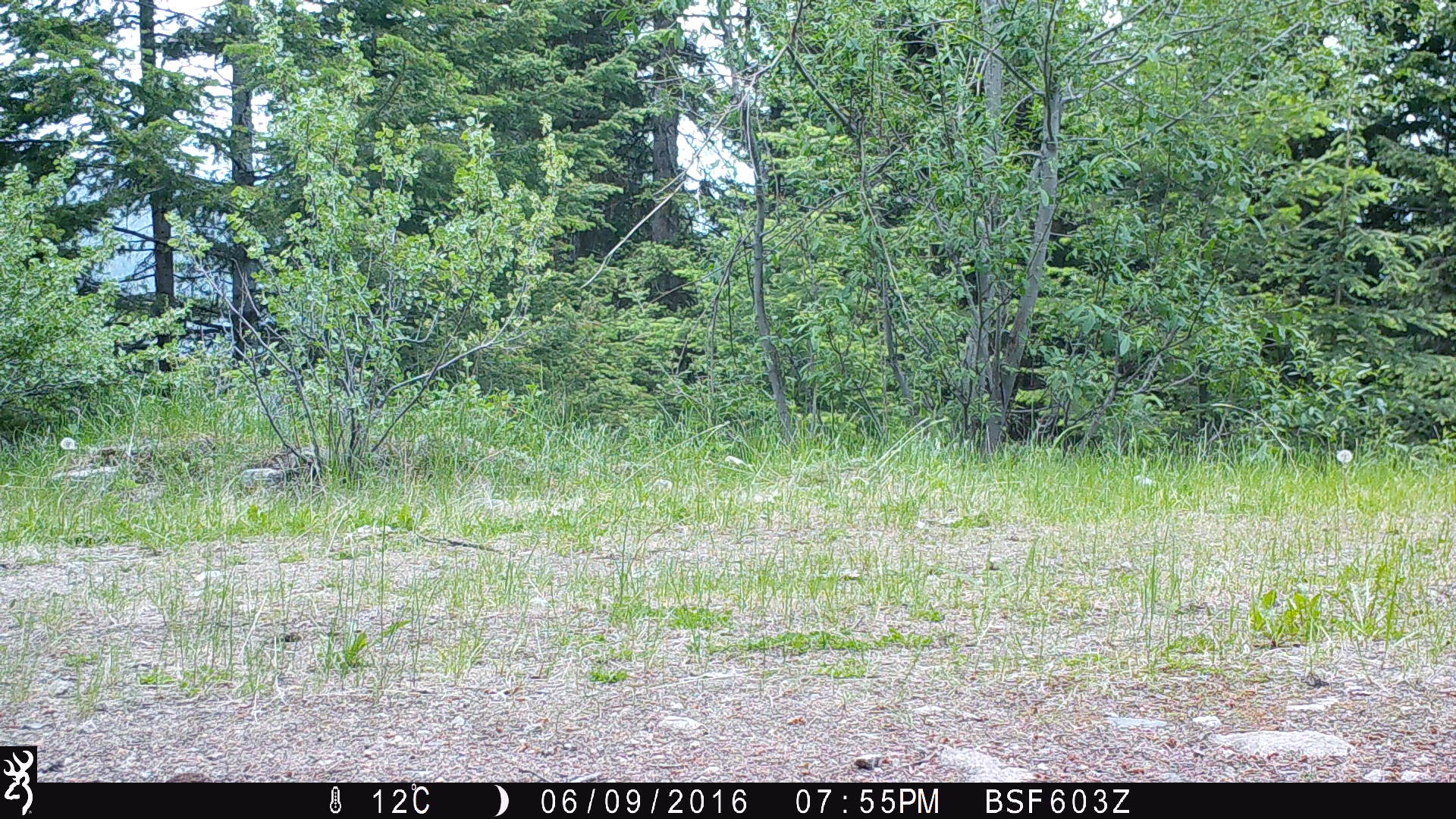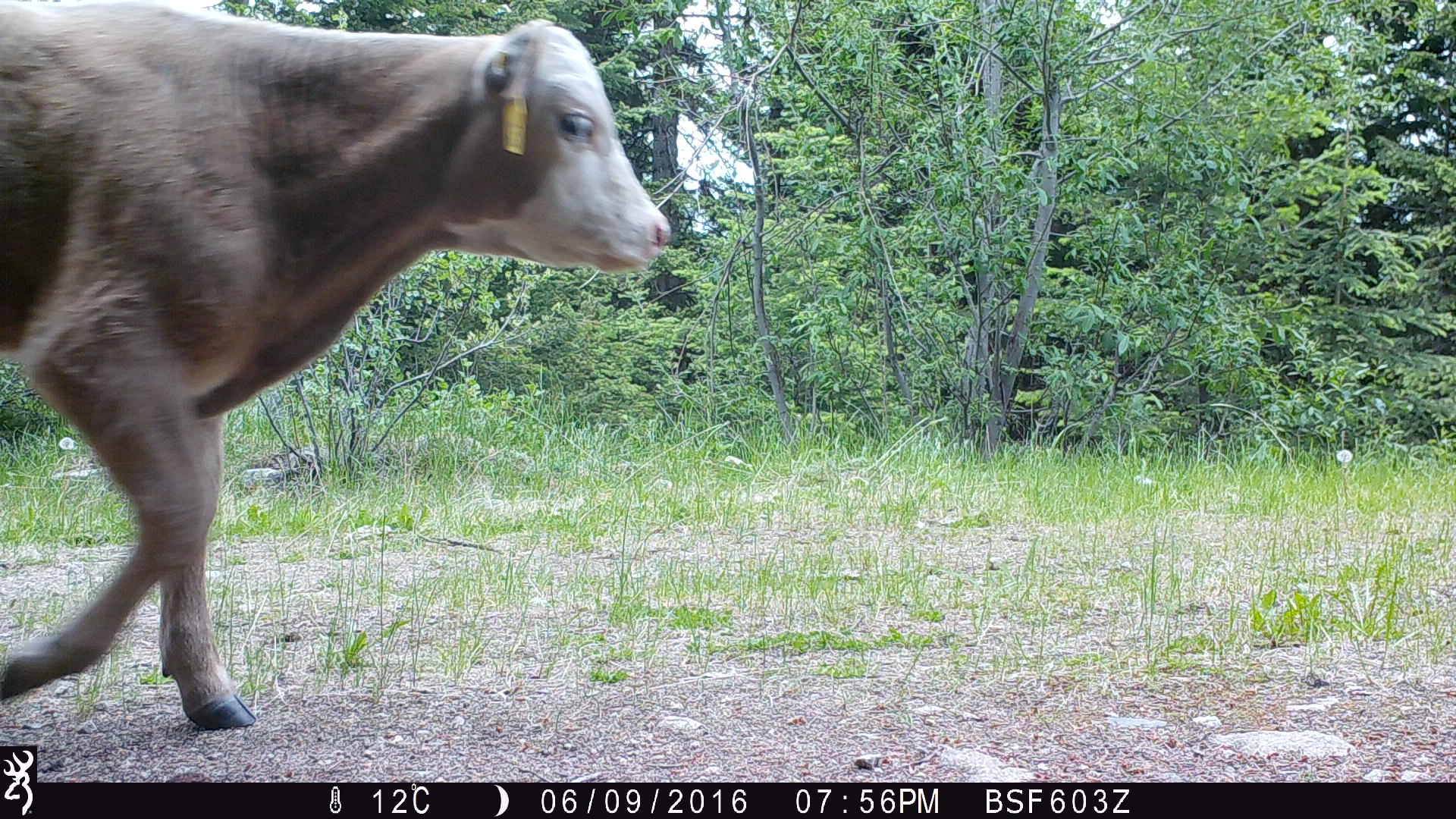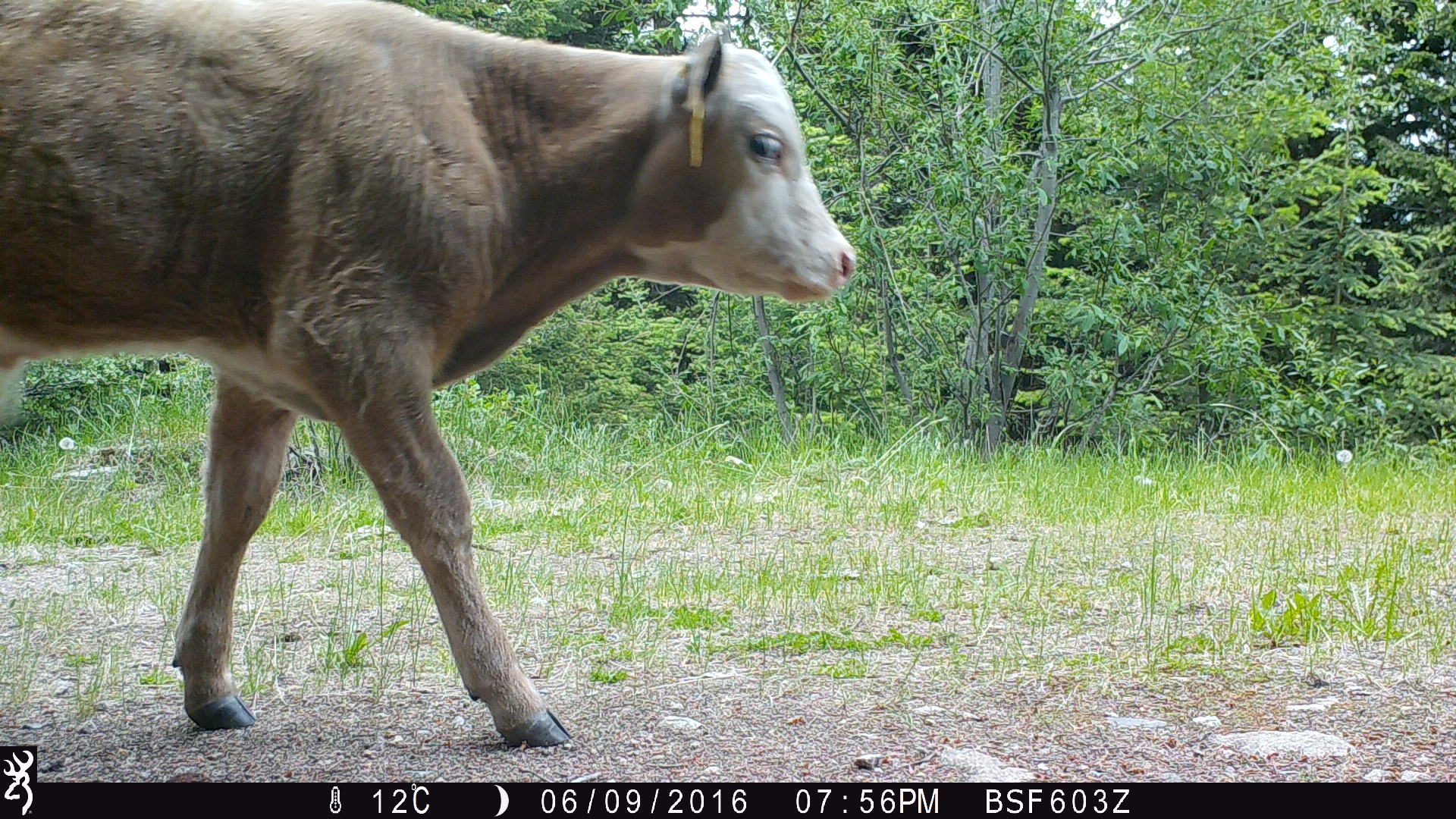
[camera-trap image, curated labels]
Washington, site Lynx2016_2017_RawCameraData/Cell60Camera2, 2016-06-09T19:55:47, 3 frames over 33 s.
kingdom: Animalia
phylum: Chordata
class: Mammalia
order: Artiodactyla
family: Bovidae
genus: Bos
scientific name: Bos taurus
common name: domestic cattle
Domestic cattle (Bos taurus). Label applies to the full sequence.